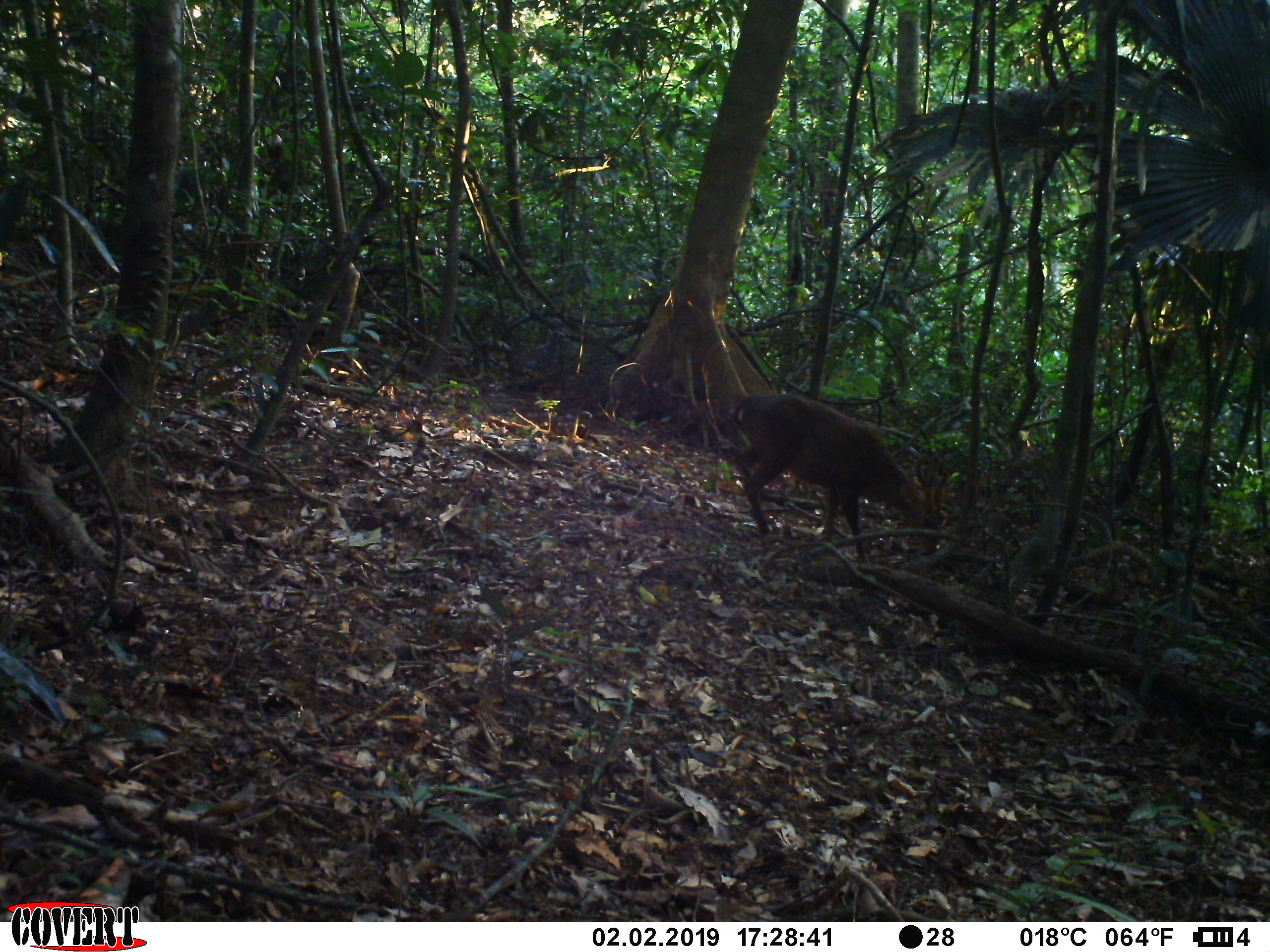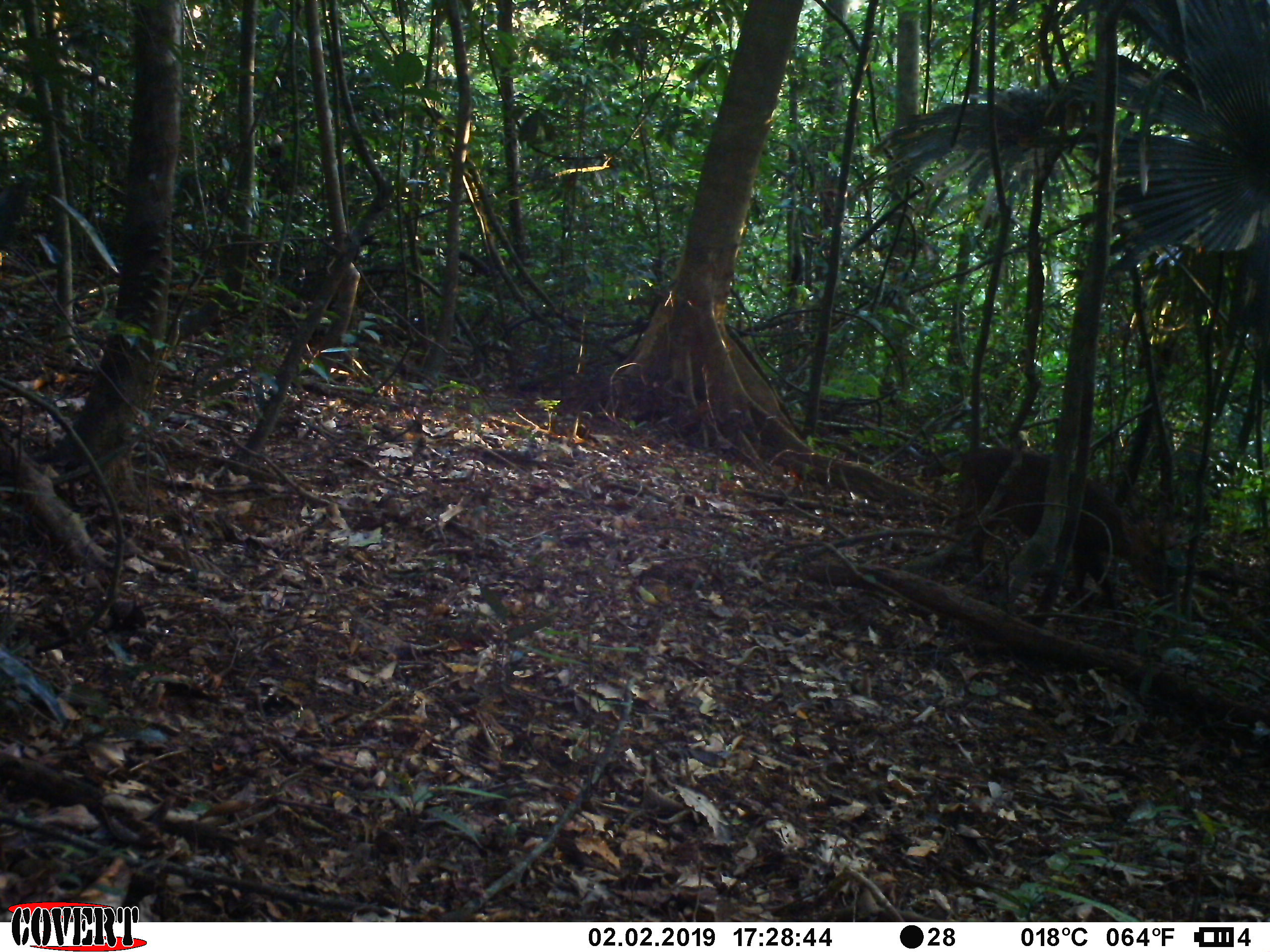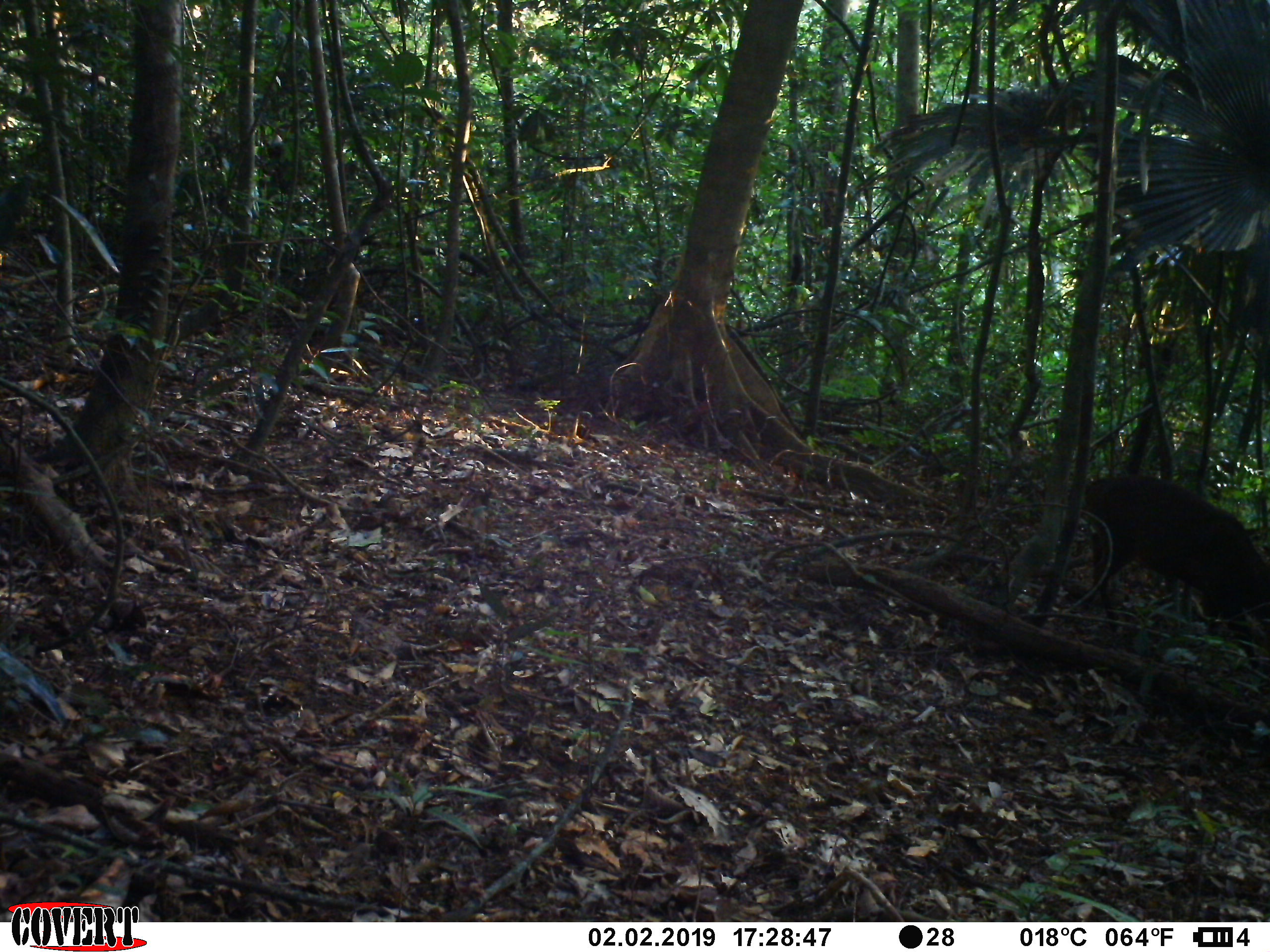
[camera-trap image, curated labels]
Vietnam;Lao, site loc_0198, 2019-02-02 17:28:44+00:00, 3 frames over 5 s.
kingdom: Animalia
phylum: Chordata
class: Mammalia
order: Artiodactyla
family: Cervidae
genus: Muntiacus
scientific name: Muntiacus vuquangensis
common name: large-antlered muntjac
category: large antlered muntjac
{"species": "large antlered muntjac (large-antlered muntjac) (Muntiacus vuquangensis)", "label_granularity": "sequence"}